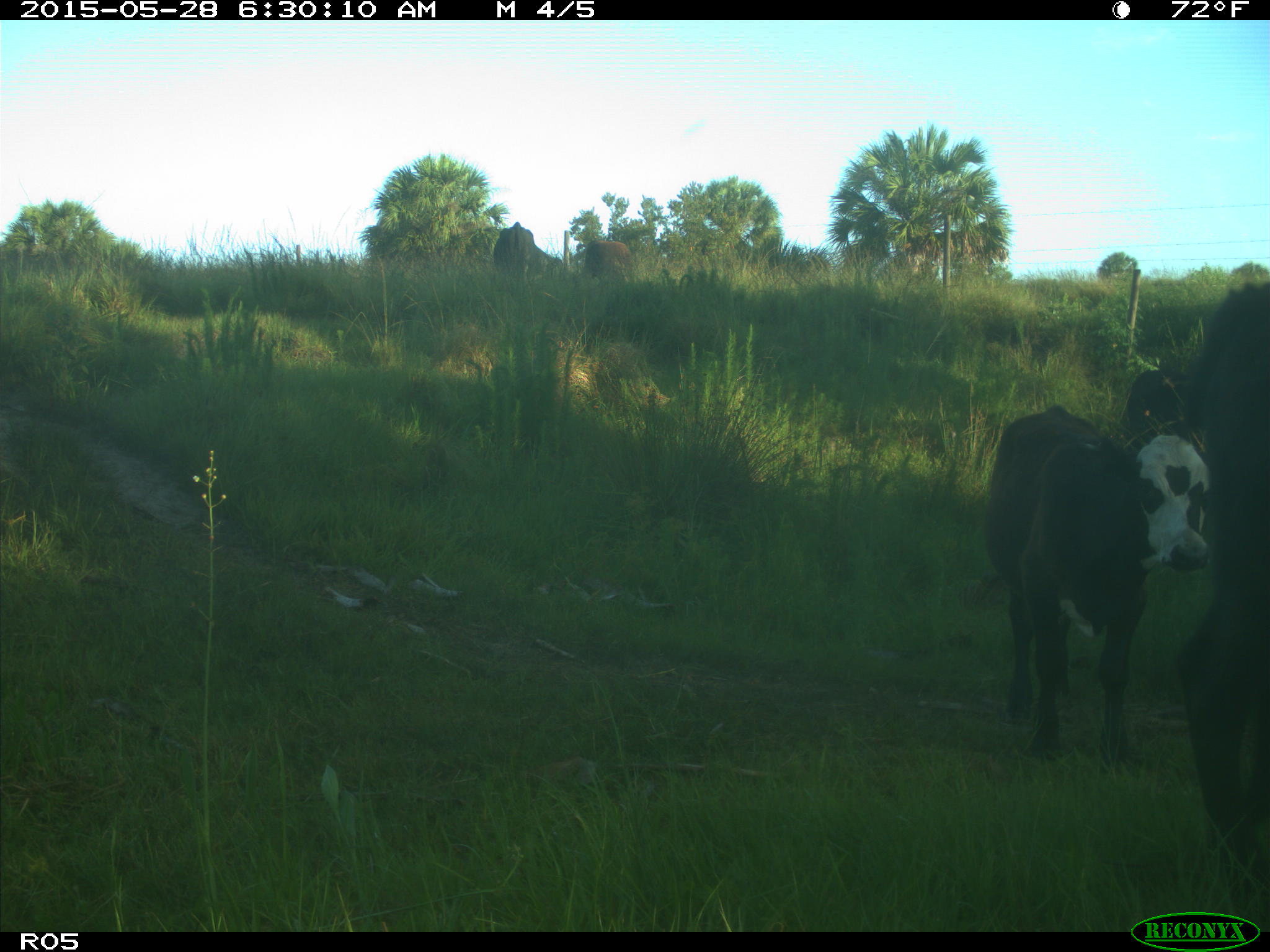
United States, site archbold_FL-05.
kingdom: Animalia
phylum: Chordata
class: Mammalia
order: Artiodactyla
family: Bovidae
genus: Bos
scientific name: Bos taurus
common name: domestic cow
Bos taurus (domestic cow).